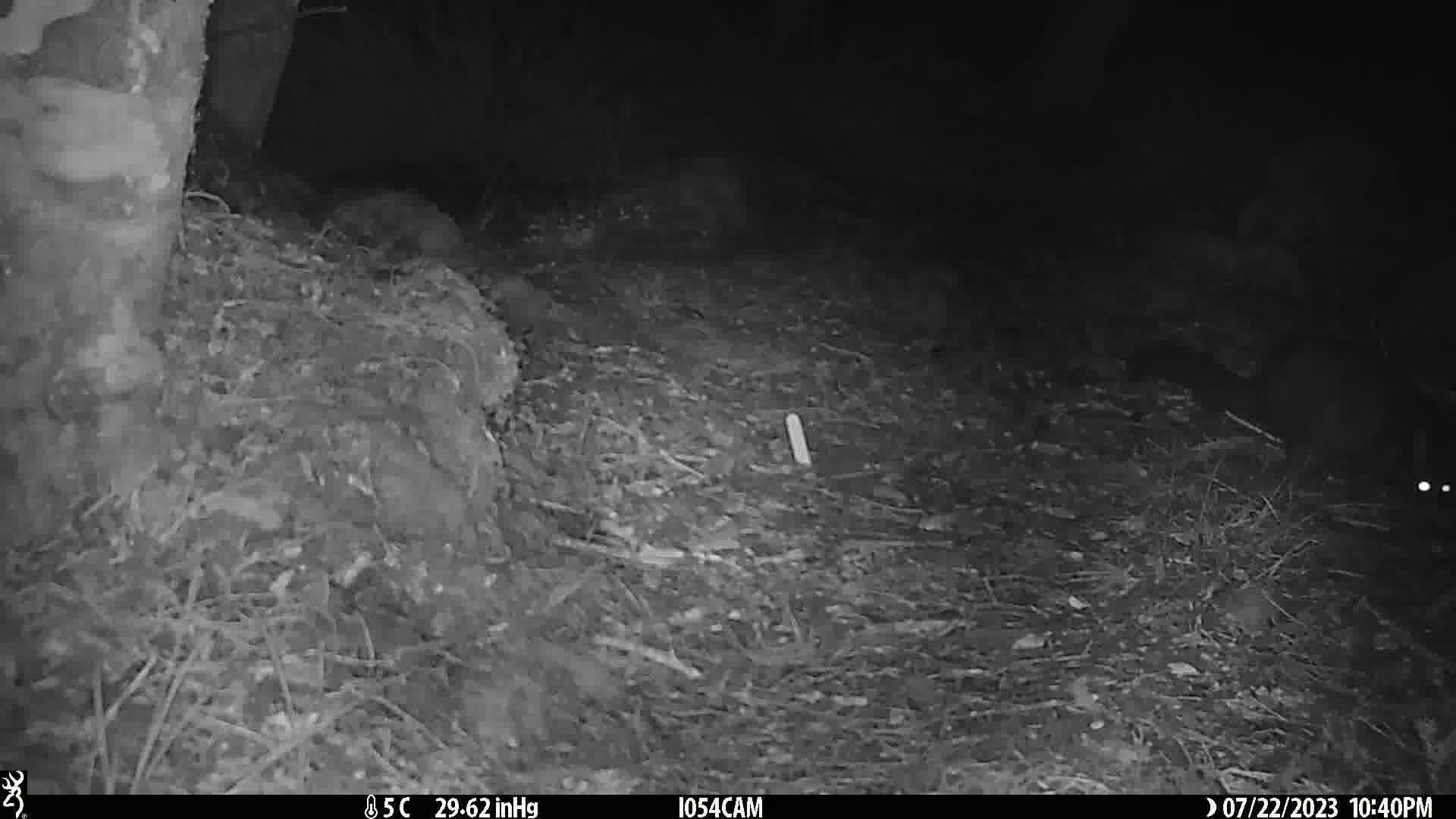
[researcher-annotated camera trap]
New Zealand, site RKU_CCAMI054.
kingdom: Animalia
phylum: Chordata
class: Mammalia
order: Diprotodontia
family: Phalangeridae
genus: Trichosurus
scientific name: Trichosurus vulpecula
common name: common brushtail possum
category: possum